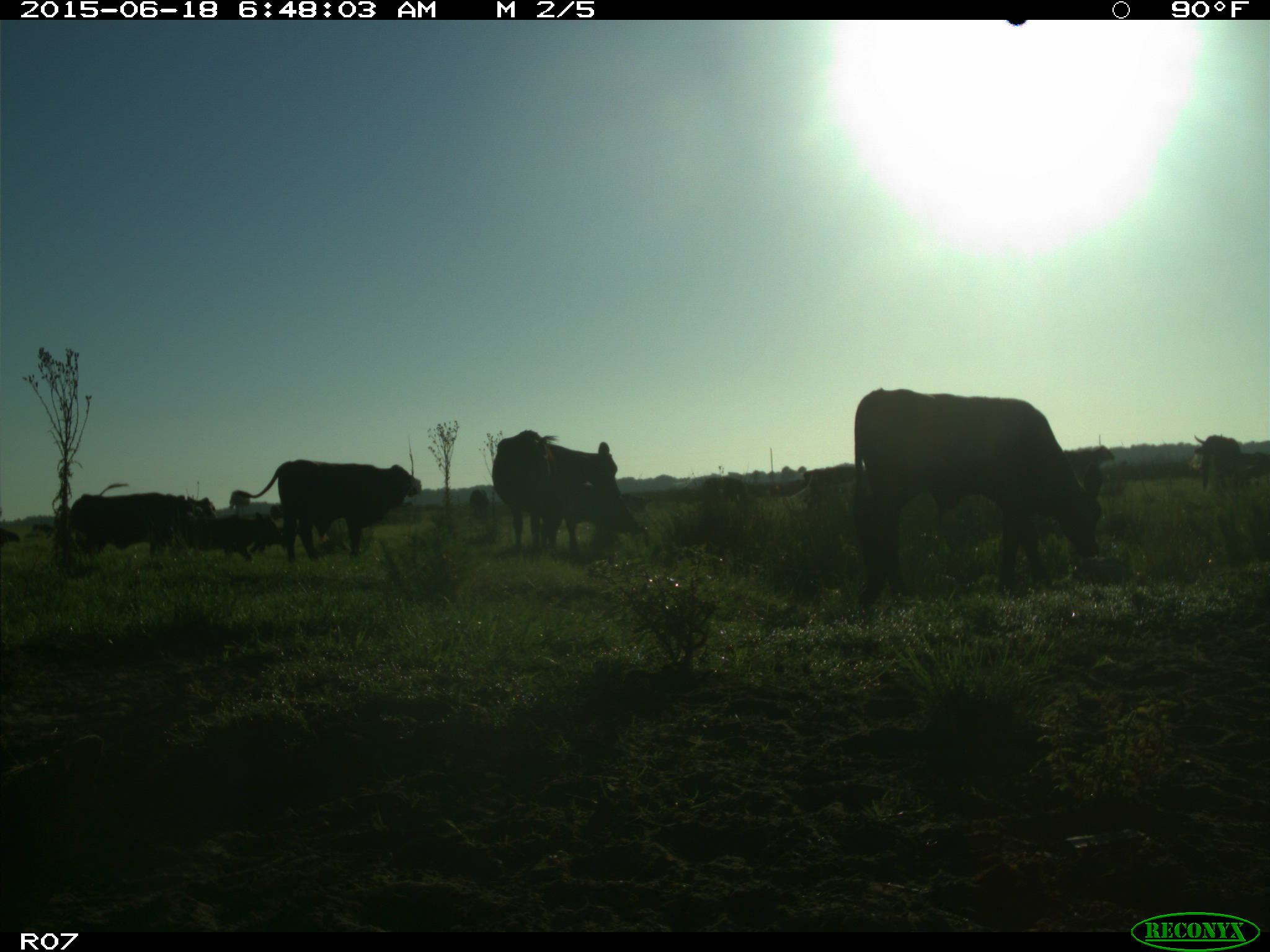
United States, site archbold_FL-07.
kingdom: Animalia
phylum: Chordata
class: Mammalia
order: Artiodactyla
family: Bovidae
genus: Bos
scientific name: Bos taurus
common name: domestic cow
Bos taurus (domestic cow).